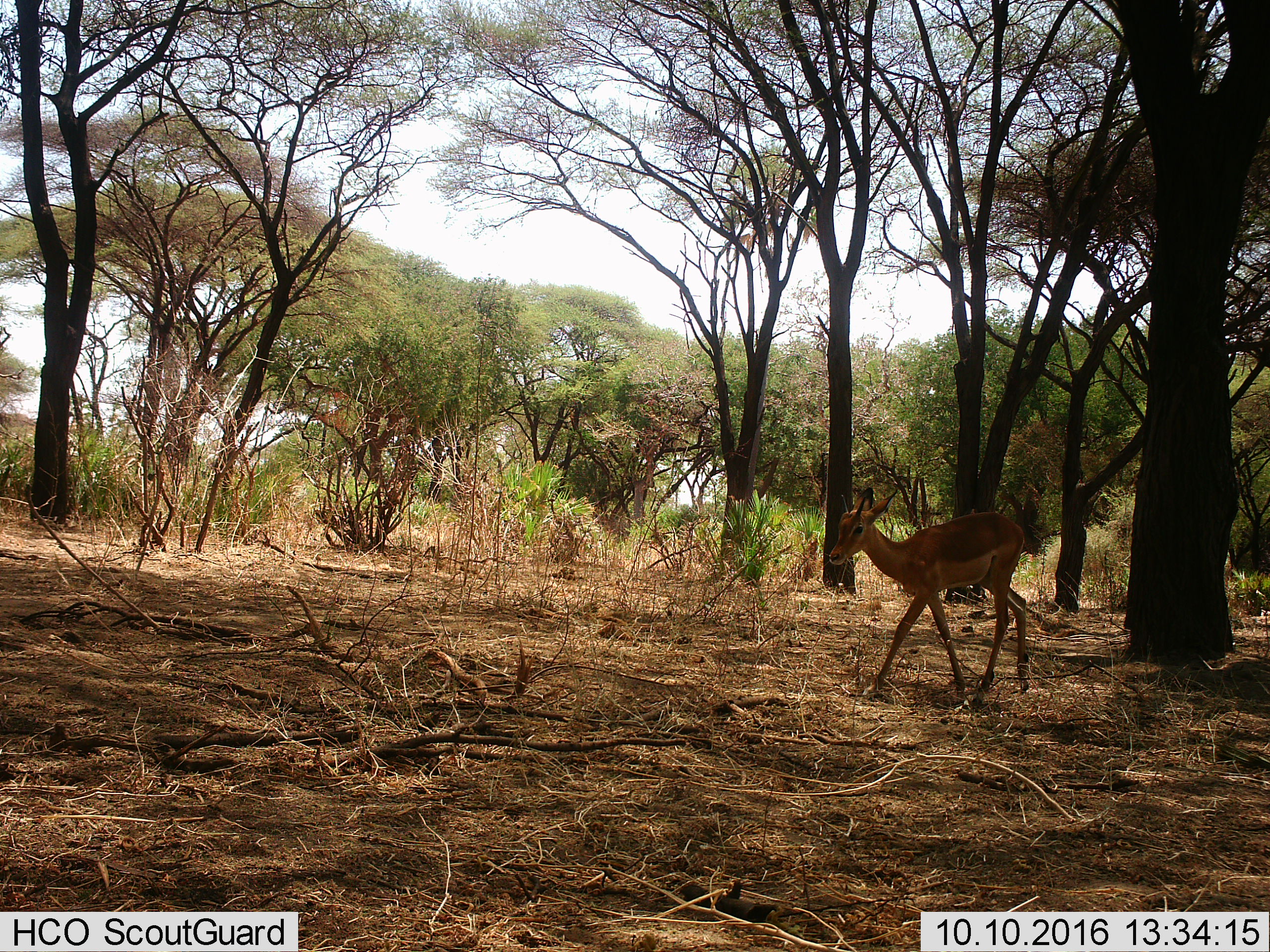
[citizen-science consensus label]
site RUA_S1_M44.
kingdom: Animalia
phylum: Chordata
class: Mammalia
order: Artiodactyla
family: Bovidae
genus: Aepyceros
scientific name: Aepyceros melampus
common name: impala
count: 1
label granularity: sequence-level